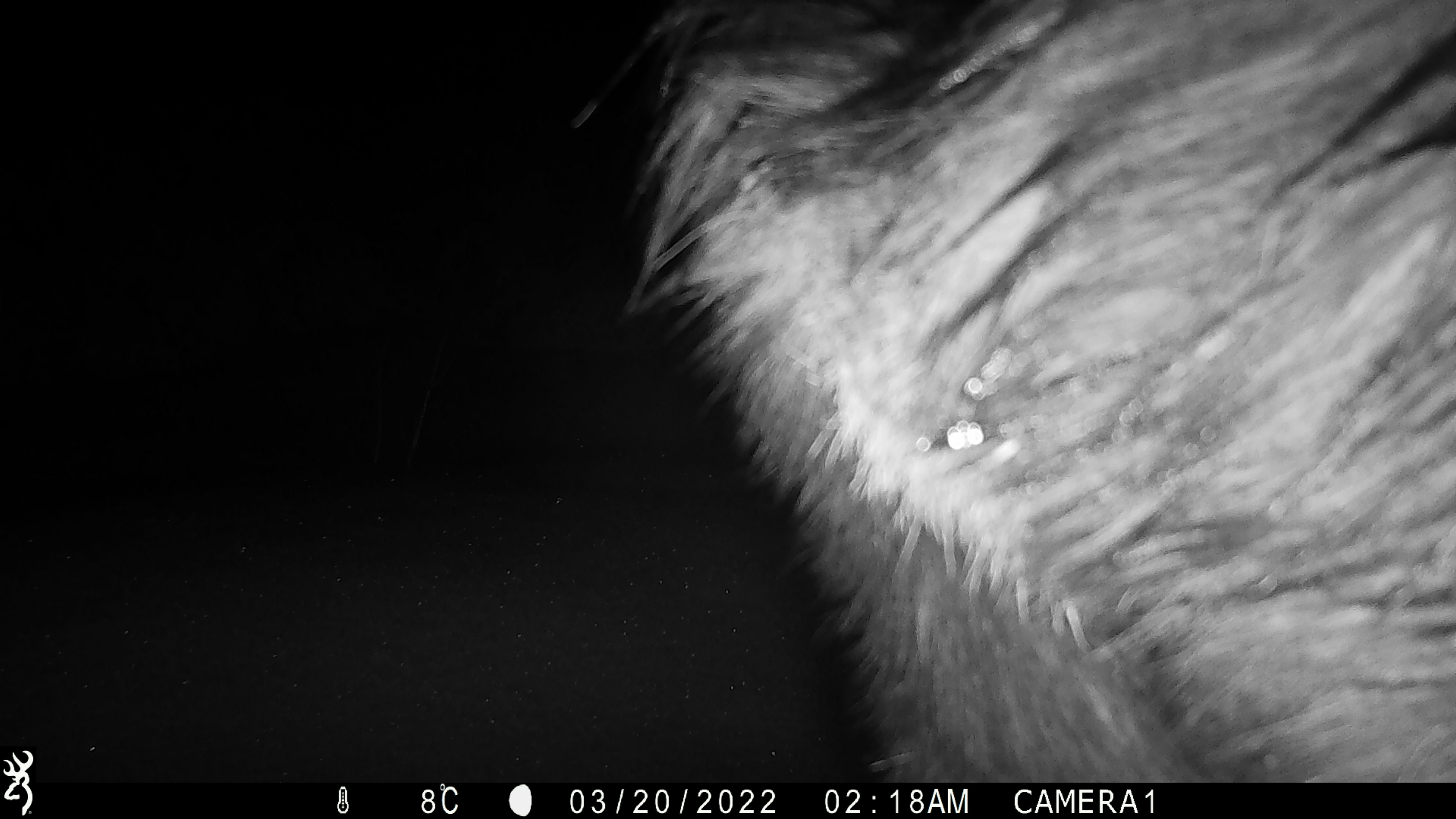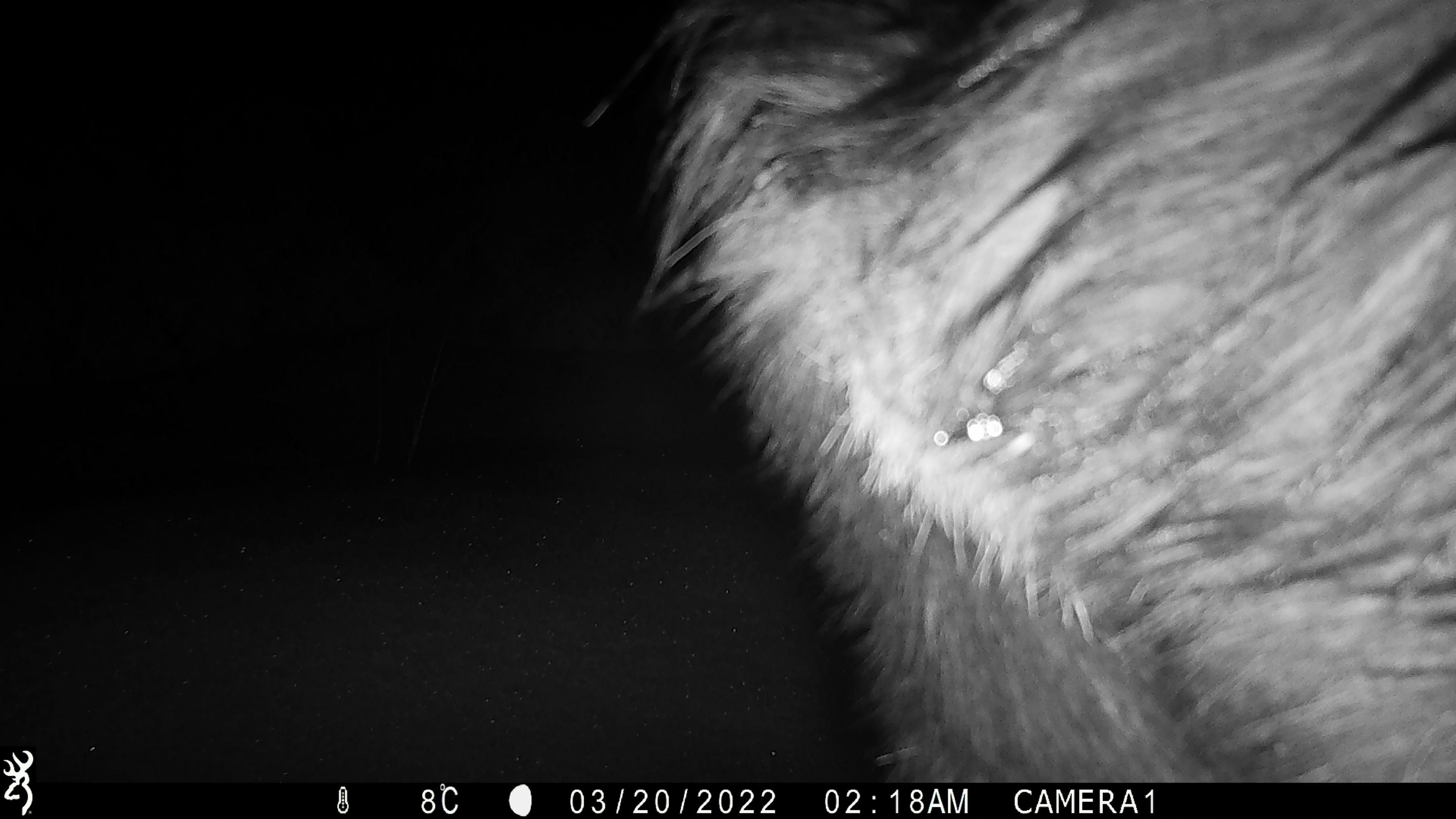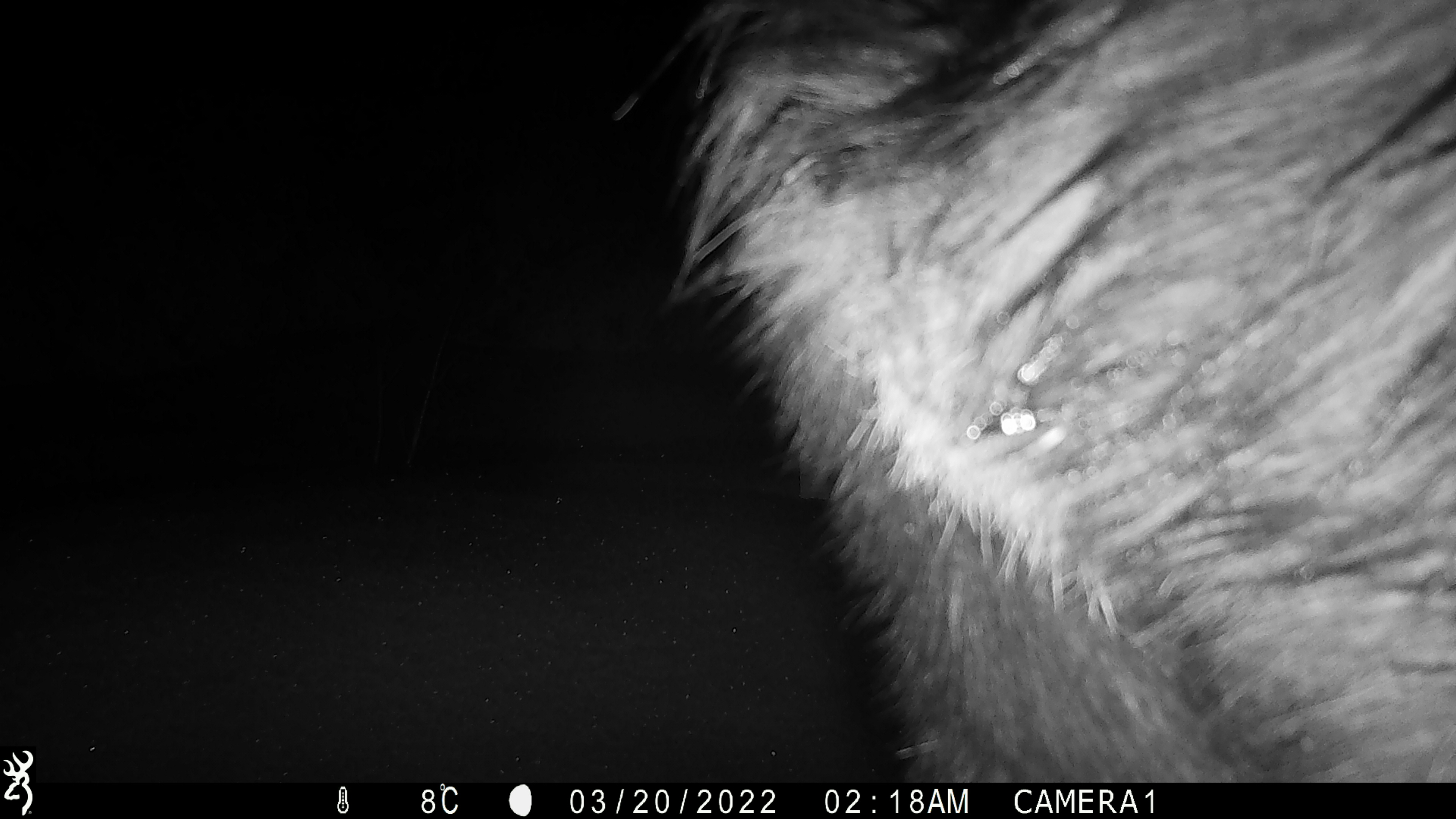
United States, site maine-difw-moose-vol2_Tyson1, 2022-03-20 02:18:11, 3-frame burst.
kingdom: Animalia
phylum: Chordata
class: Mammalia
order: Artiodactyla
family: Cervidae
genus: Alces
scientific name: Alces alces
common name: moose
Moose (Alces alces).